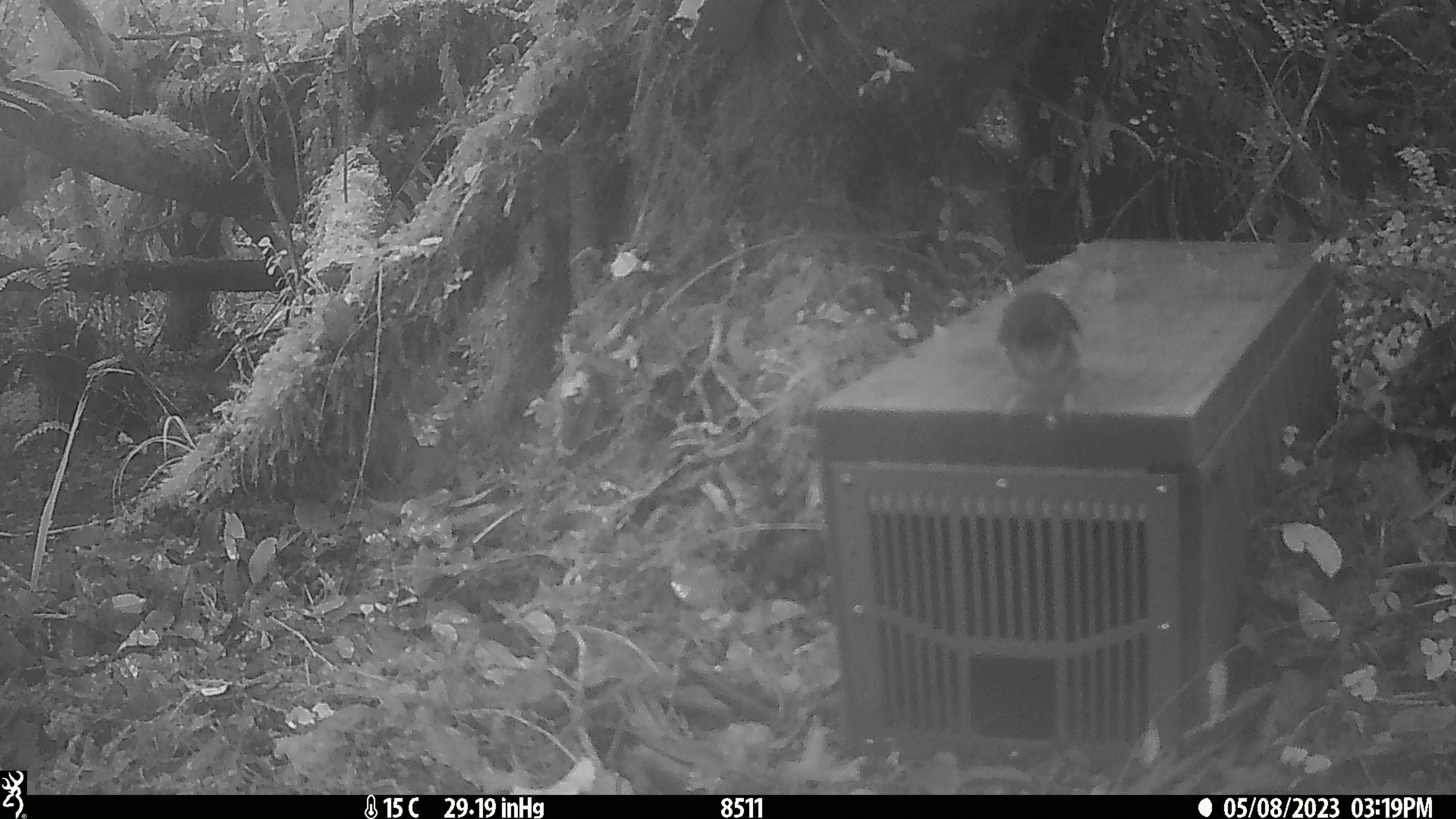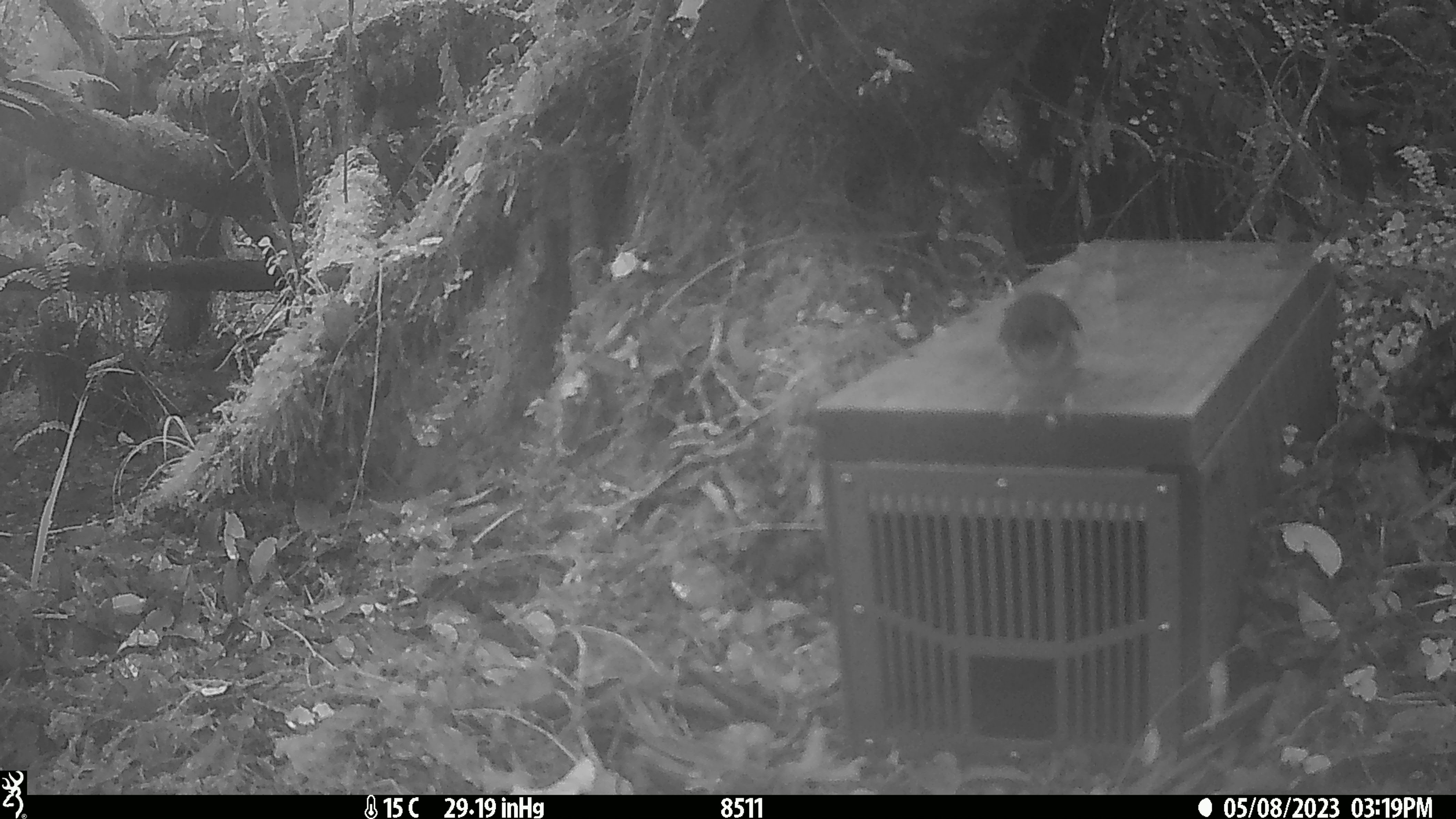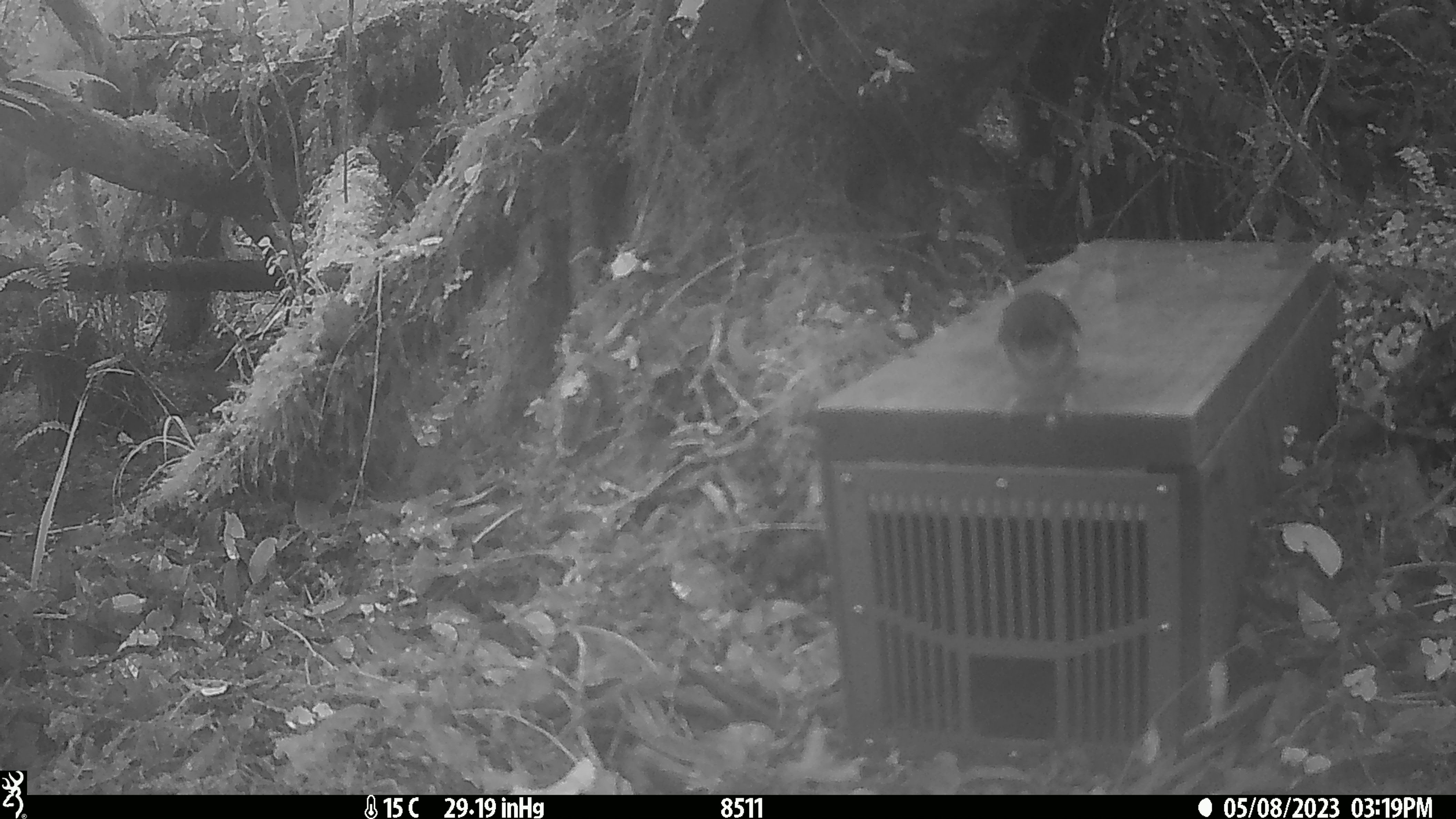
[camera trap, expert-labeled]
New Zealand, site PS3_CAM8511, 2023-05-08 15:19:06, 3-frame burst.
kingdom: Animalia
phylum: Chordata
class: Aves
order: Passeriformes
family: Petroicidae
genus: Petroica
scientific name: Petroica macrocephala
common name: tomtit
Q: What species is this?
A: Tomtit (Petroica macrocephala).